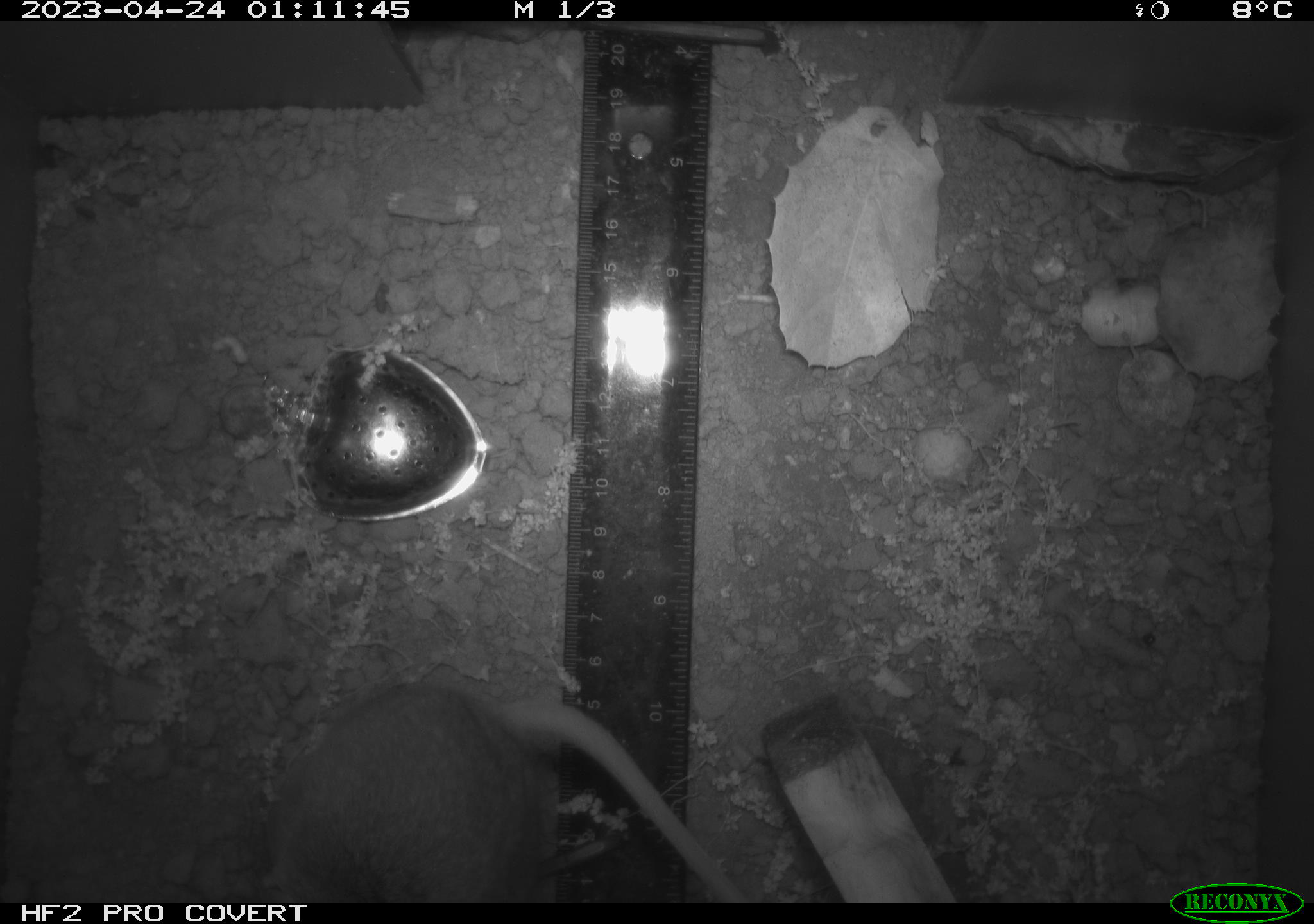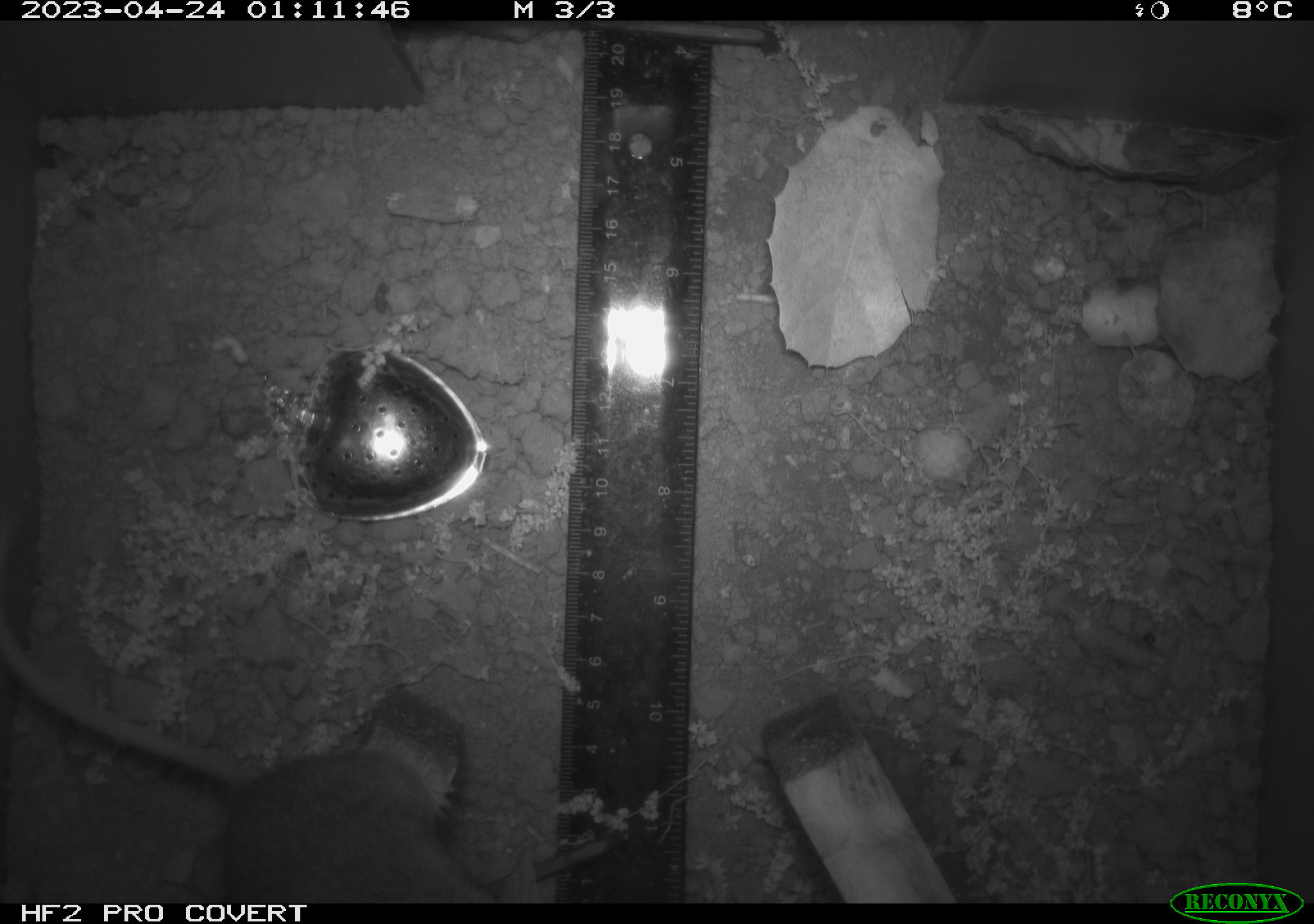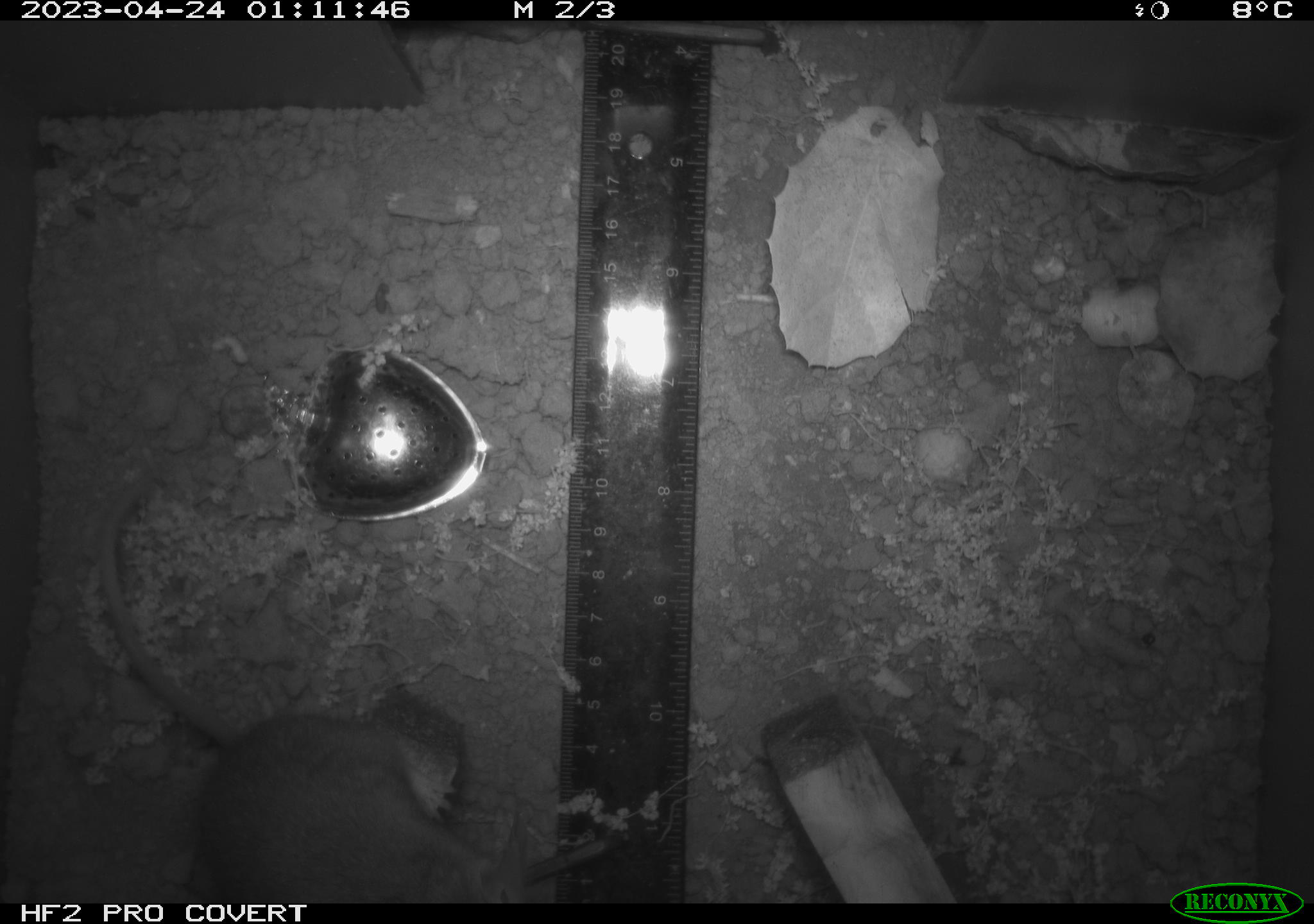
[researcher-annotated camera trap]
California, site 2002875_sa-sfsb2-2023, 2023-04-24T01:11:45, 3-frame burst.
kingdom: Animalia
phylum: Chordata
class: Mammalia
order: Rodentia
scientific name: Rodentia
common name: mouse species